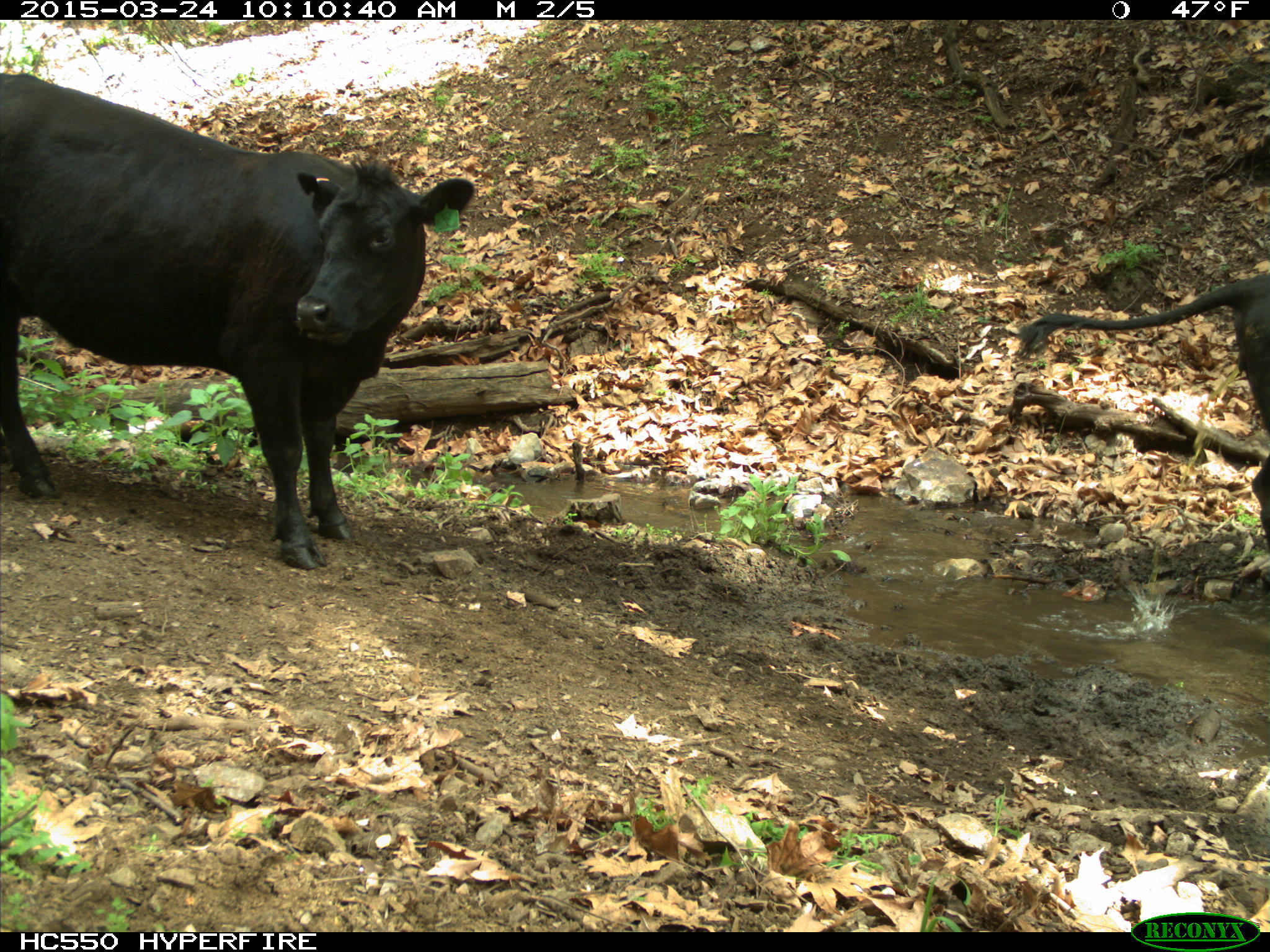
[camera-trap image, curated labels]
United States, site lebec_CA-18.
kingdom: Animalia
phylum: Chordata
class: Mammalia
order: Artiodactyla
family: Bovidae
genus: Bos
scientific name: Bos taurus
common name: domestic cow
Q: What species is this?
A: Bos taurus (domestic cow).